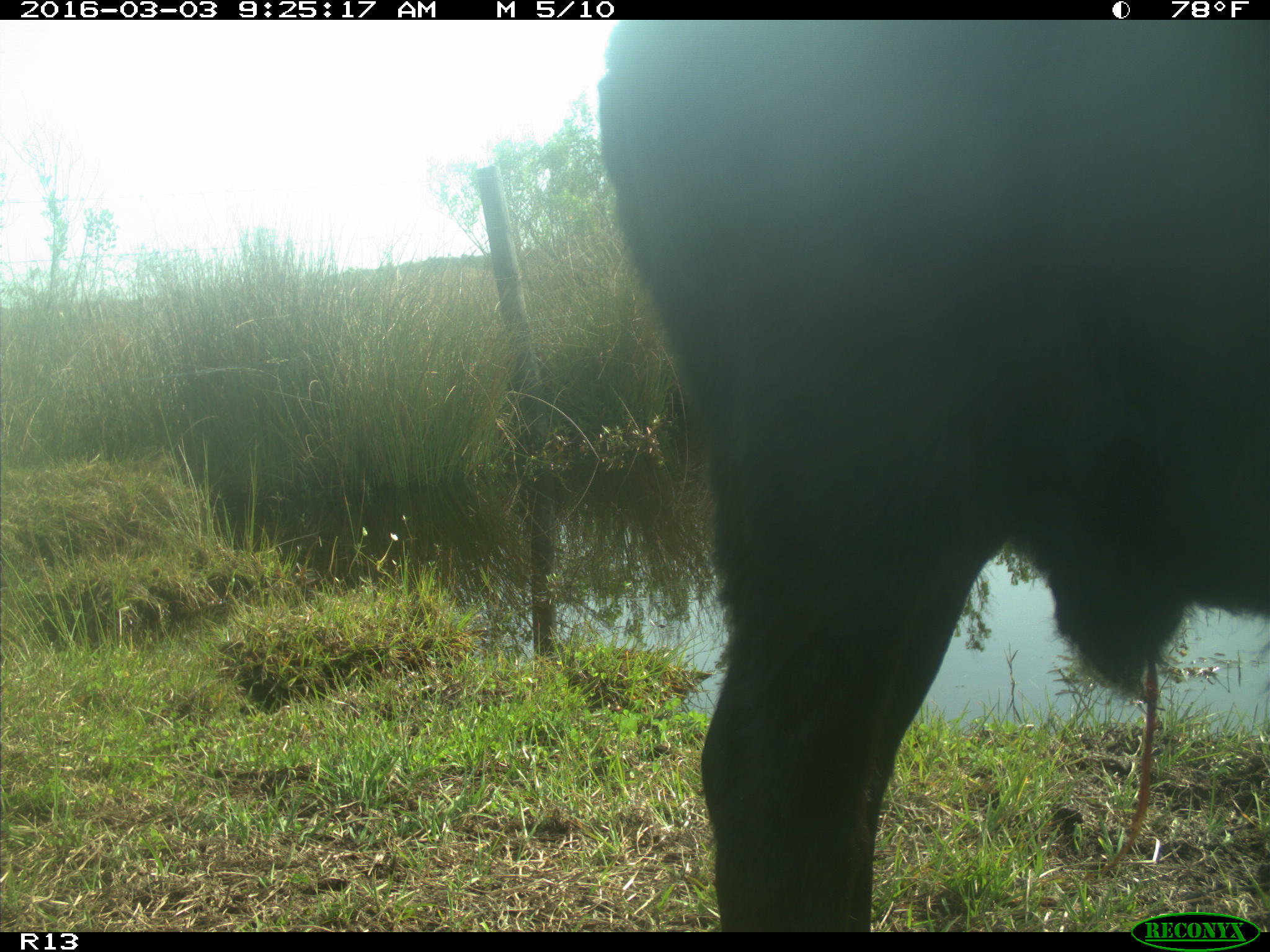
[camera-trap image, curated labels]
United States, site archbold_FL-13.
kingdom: Animalia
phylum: Chordata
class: Mammalia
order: Artiodactyla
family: Bovidae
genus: Bos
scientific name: Bos taurus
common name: domestic cow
Bos taurus (domestic cow).